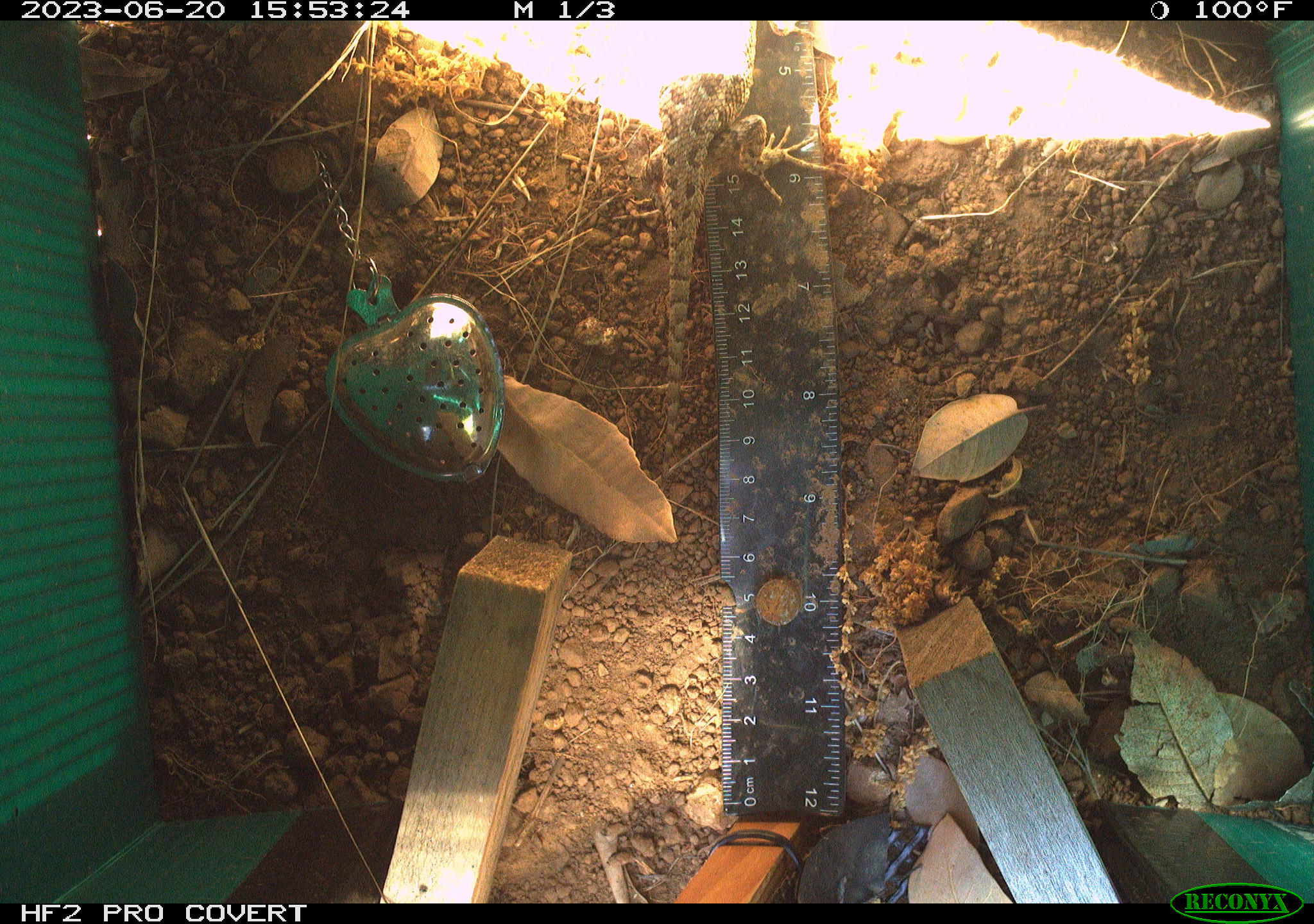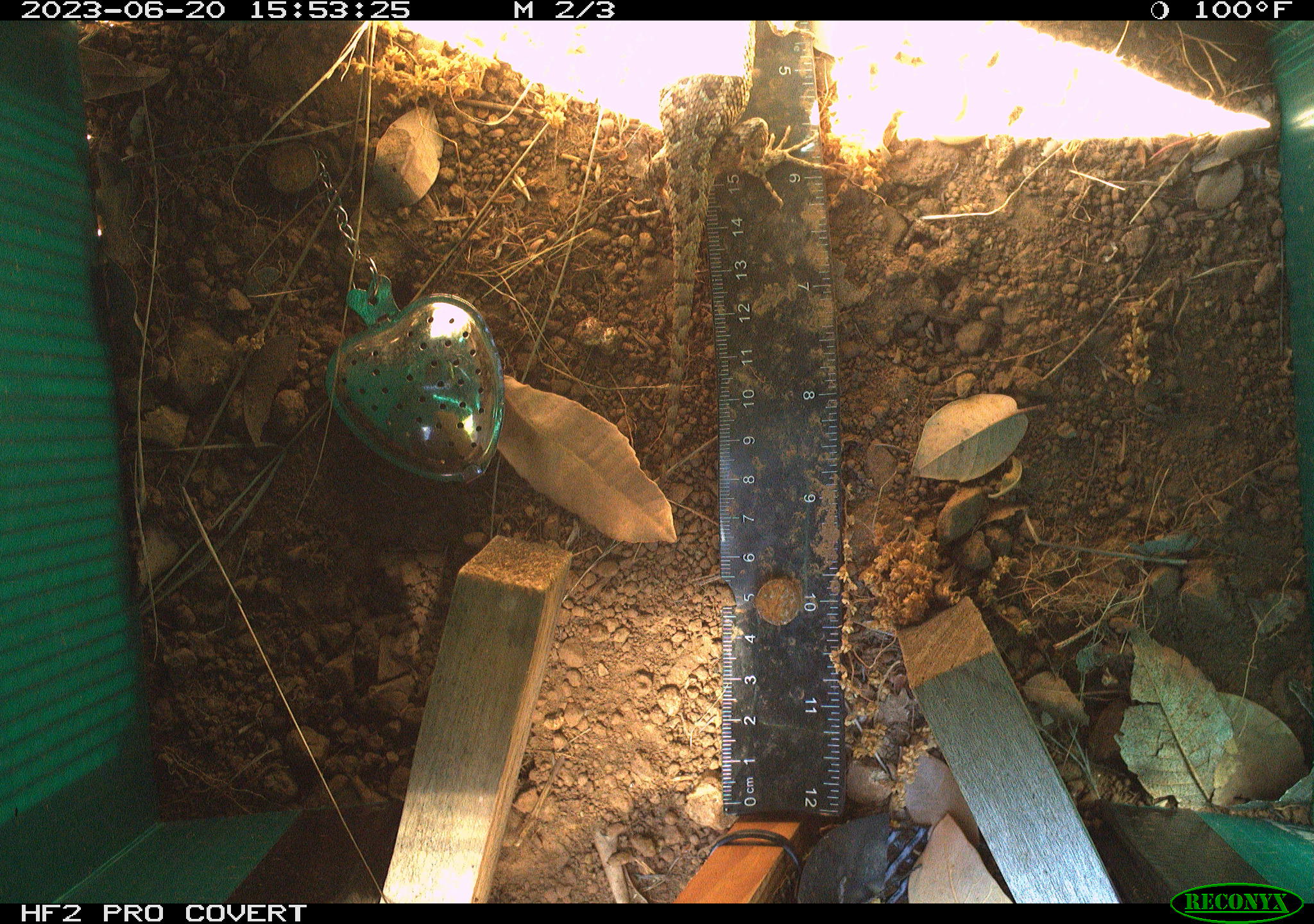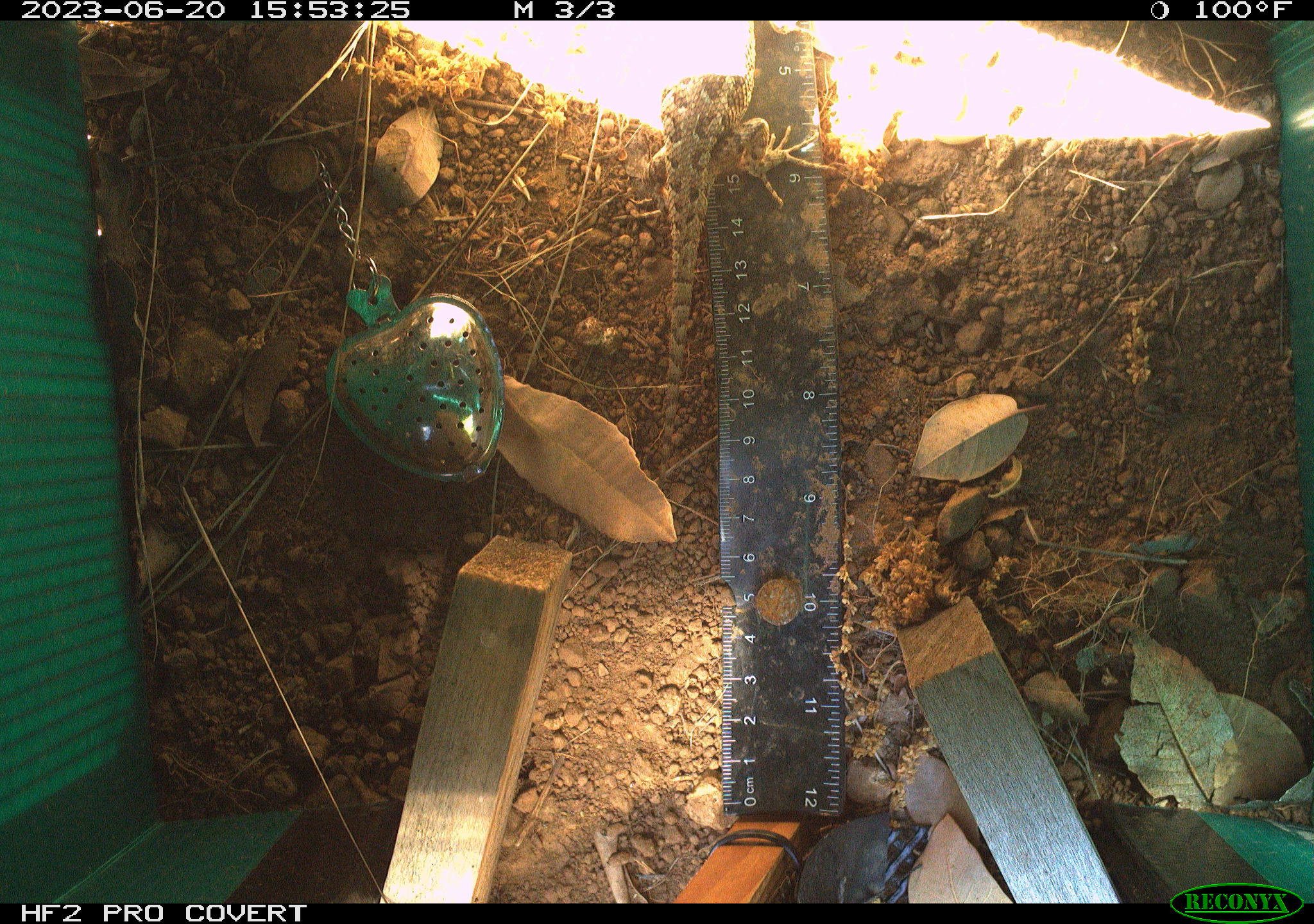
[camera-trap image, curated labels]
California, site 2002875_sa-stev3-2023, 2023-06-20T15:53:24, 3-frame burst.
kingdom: Animalia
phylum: Chordata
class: Reptilia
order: Squamata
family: Phrynosomatidae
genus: Sceloporus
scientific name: Sceloporus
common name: spiny lizards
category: sceloporus species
Sceloporus species (spiny lizards) (Sceloporus).